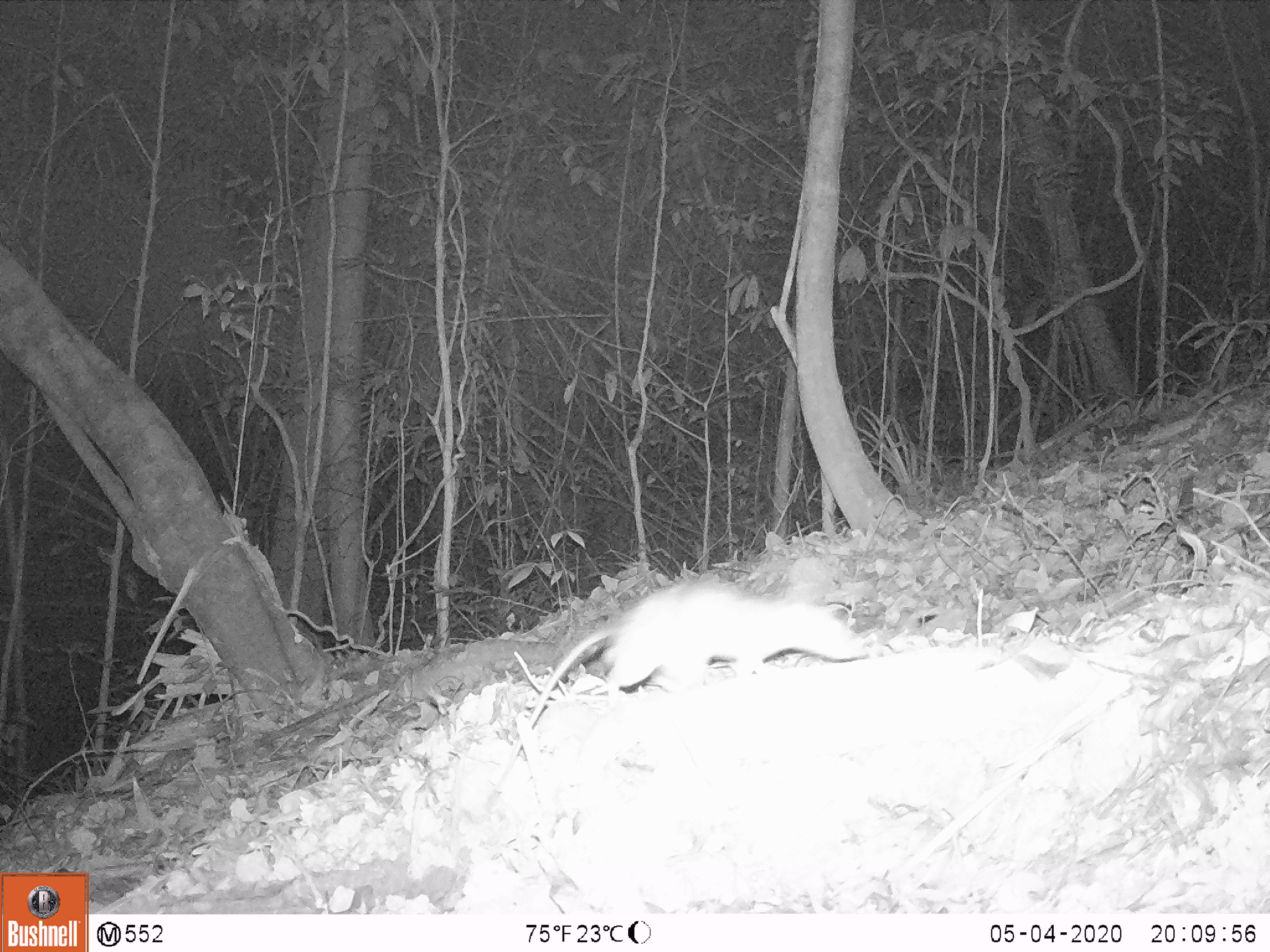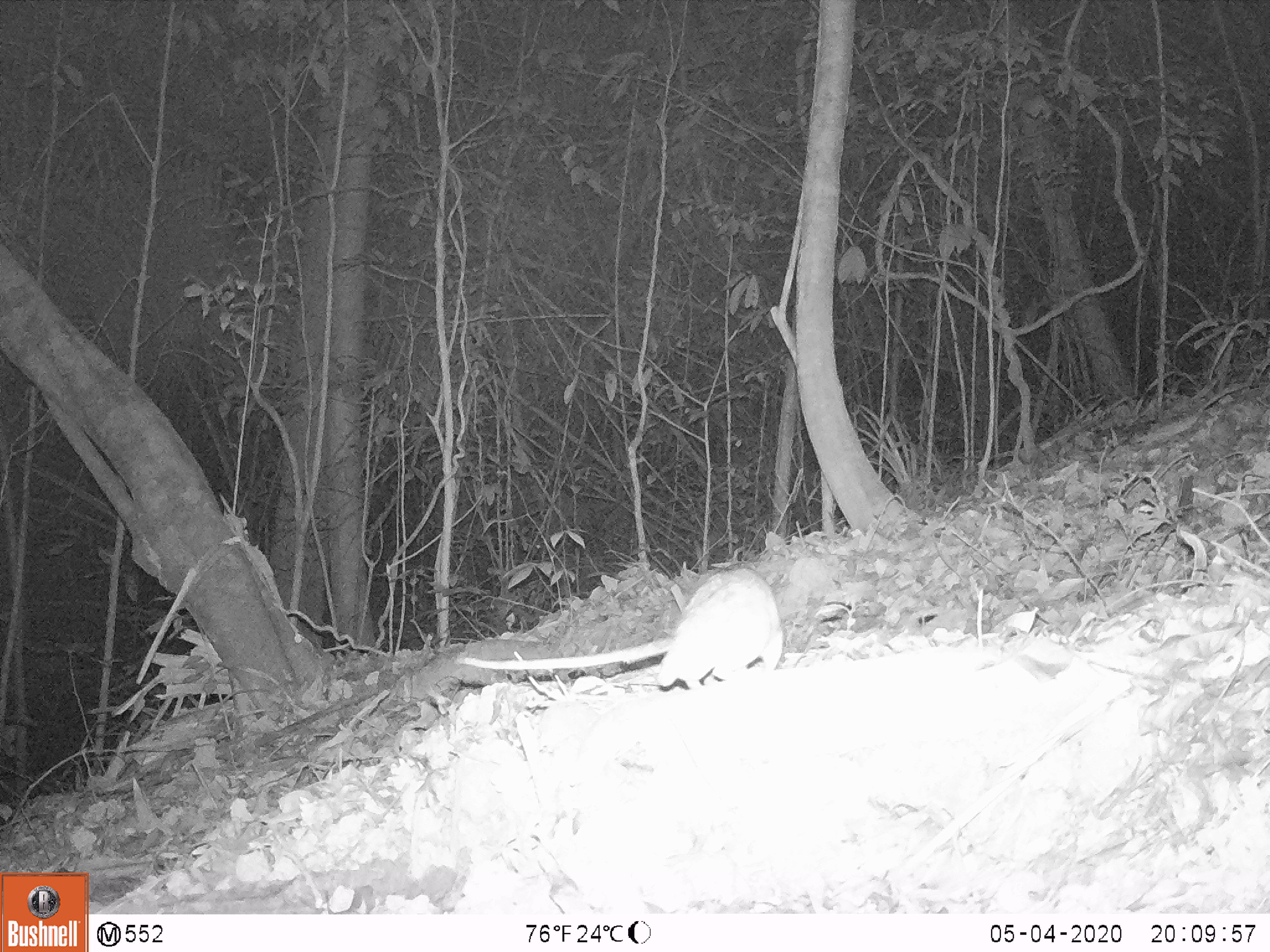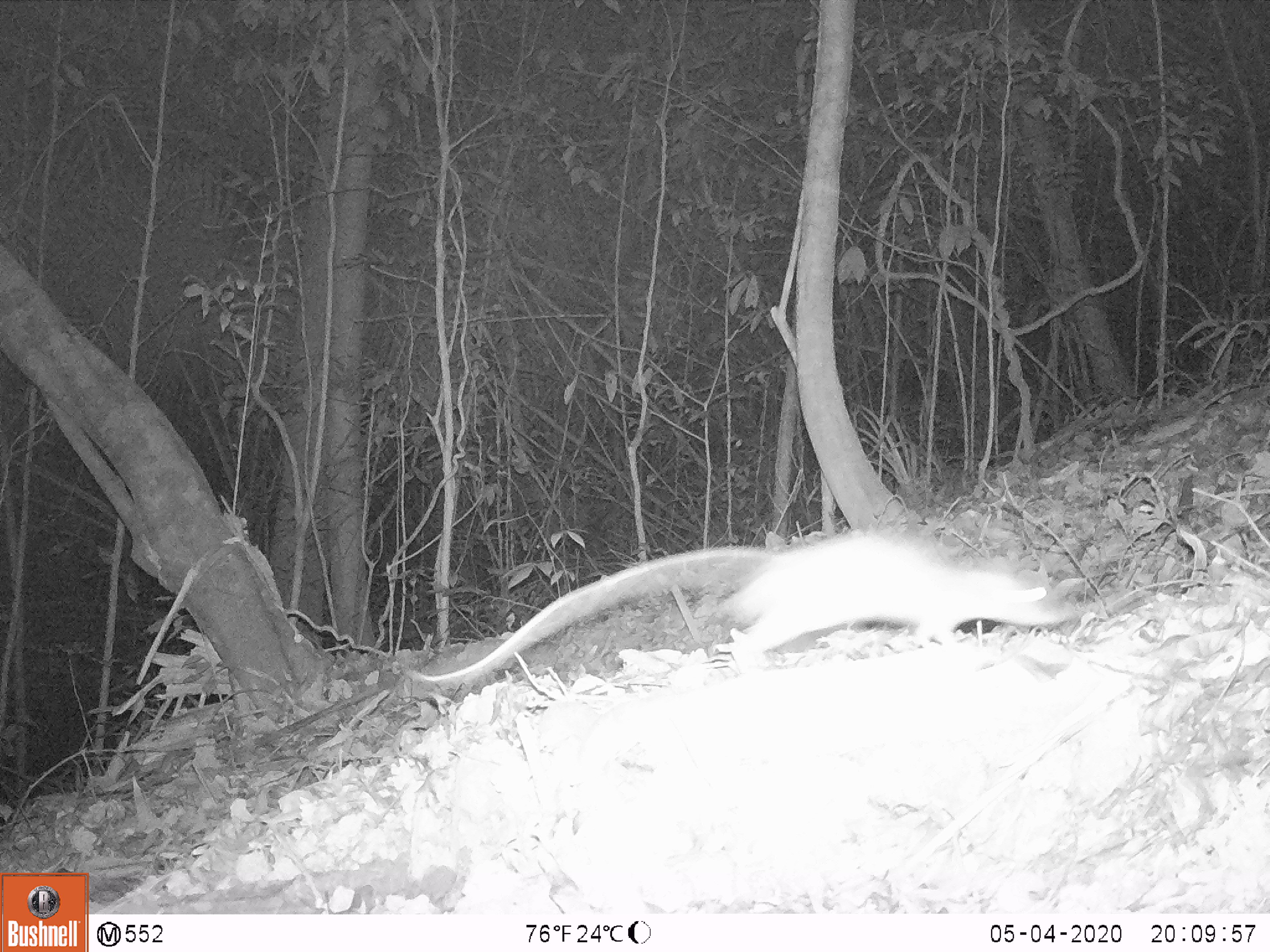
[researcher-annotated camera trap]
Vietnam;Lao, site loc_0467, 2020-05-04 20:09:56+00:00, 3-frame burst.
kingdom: Animalia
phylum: Chordata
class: Mammalia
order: Rodentia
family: Muridae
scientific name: Muridae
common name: old-world mice and rats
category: unidentified murid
Unidentified murid (old-world mice and rats) (Muridae). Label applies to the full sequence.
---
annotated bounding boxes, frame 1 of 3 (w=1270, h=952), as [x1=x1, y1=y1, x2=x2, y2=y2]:
unidentified murid: [x1=483, y1=580, x2=871, y2=815]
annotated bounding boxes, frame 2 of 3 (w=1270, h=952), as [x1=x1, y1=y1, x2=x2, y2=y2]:
unidentified murid: [x1=457, y1=566, x2=784, y2=689]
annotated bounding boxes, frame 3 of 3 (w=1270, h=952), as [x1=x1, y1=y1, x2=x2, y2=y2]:
unidentified murid: [x1=402, y1=528, x2=1068, y2=684]